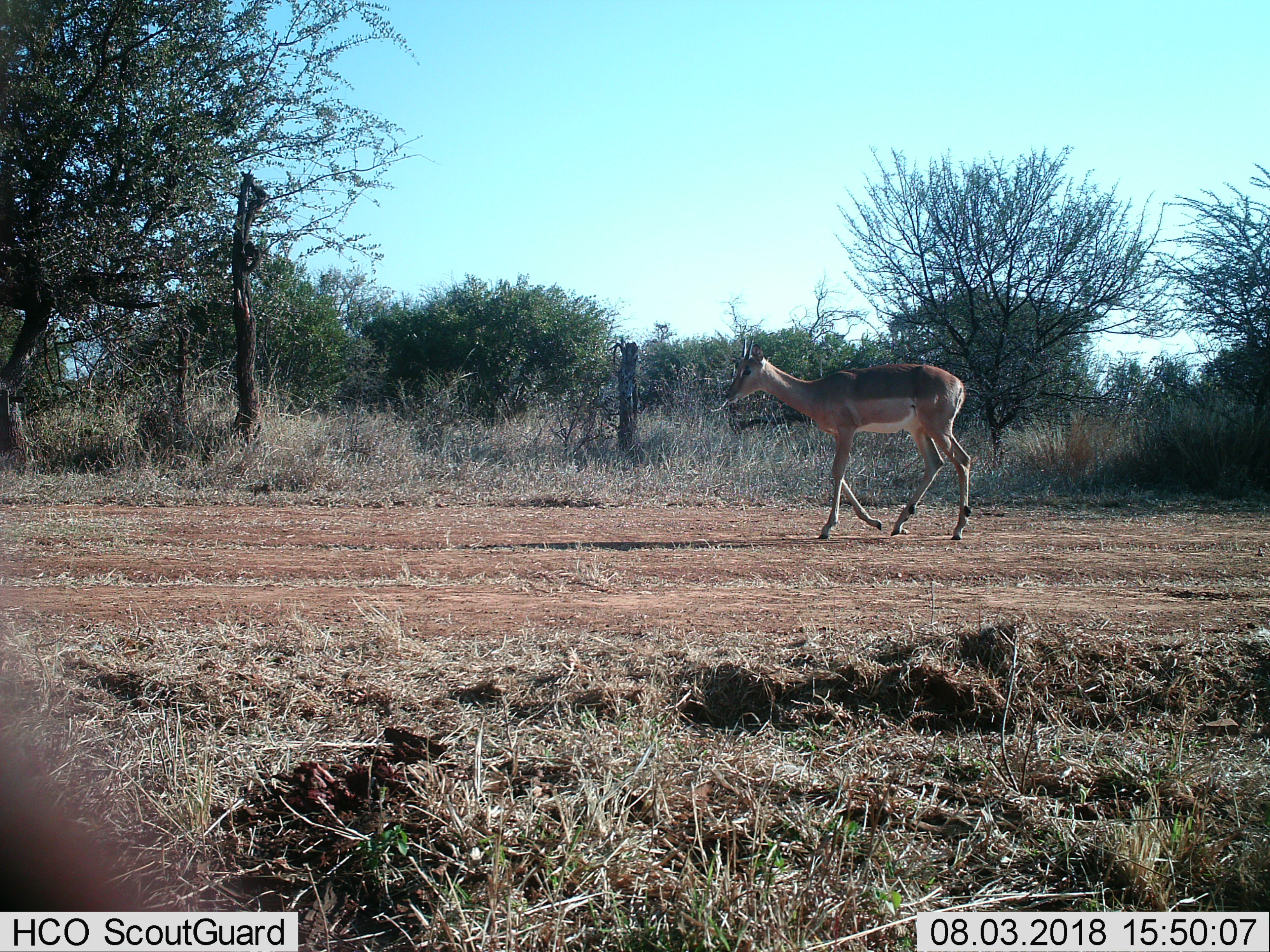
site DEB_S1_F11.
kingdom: Animalia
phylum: Chordata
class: Mammalia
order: Artiodactyla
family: Bovidae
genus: Aepyceros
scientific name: Aepyceros melampus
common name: impala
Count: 1.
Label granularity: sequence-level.